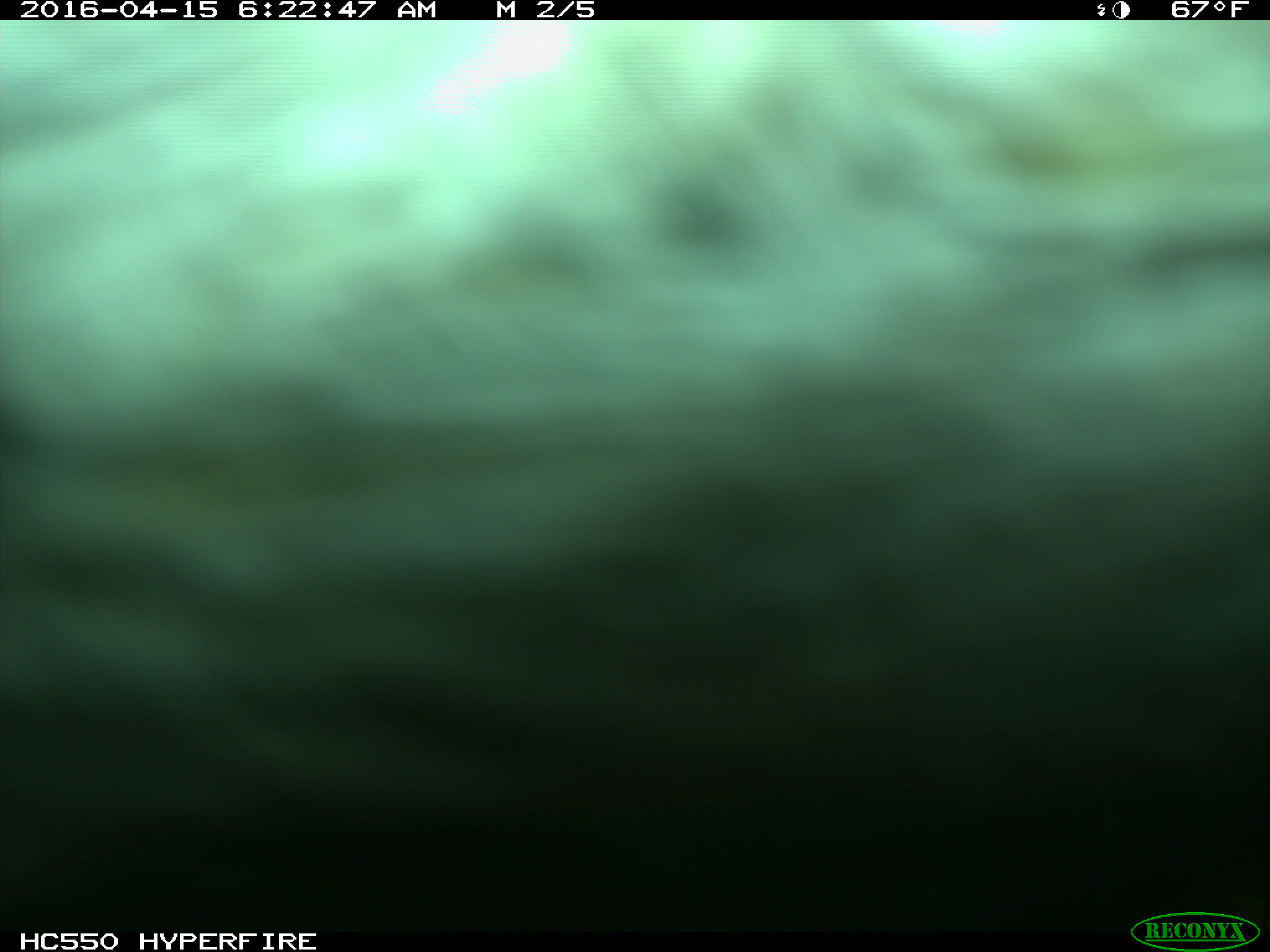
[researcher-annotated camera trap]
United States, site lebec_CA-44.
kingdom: Animalia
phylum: Chordata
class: Mammalia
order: Artiodactyla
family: Bovidae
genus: Bos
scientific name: Bos taurus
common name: domestic cow